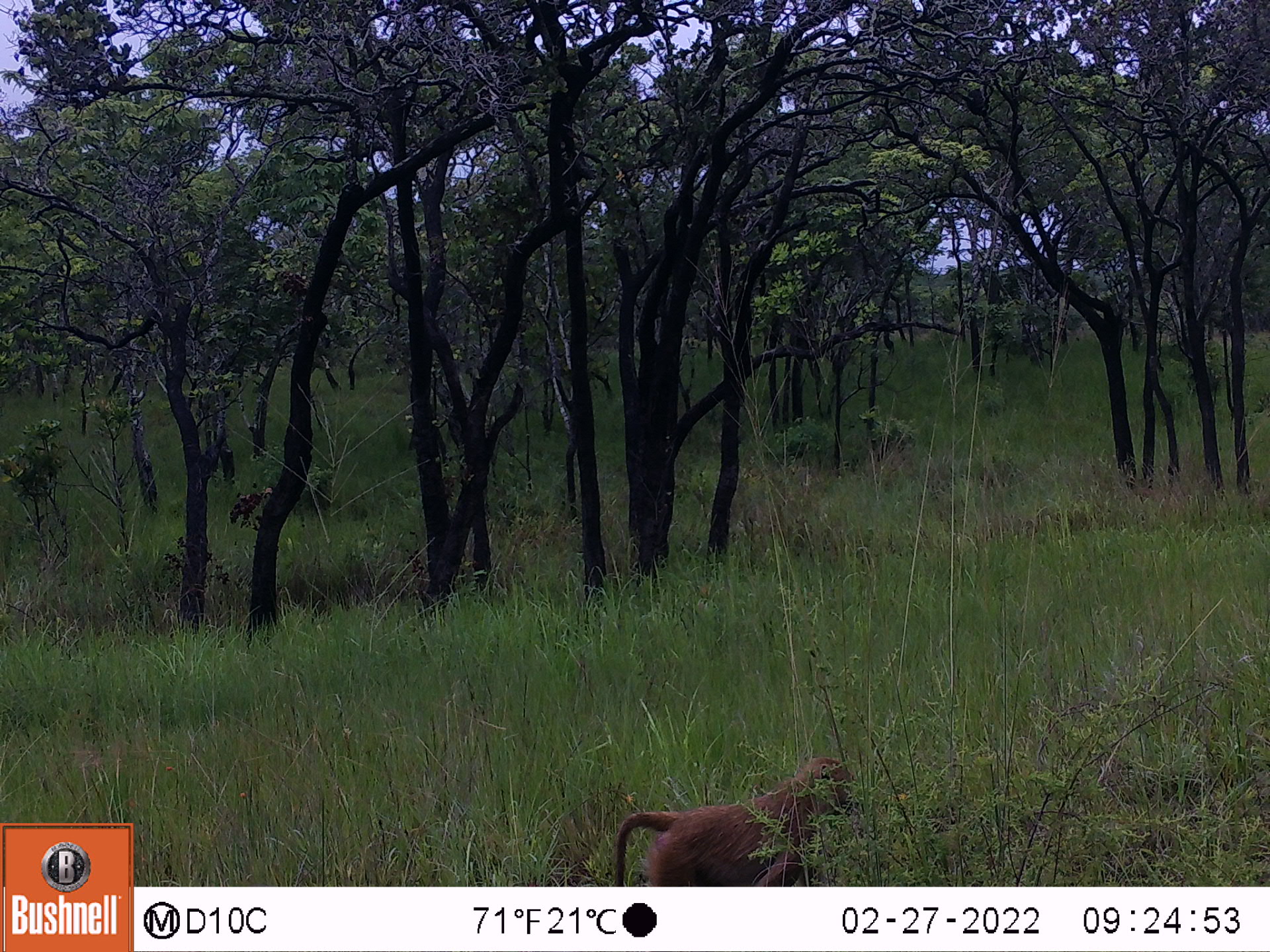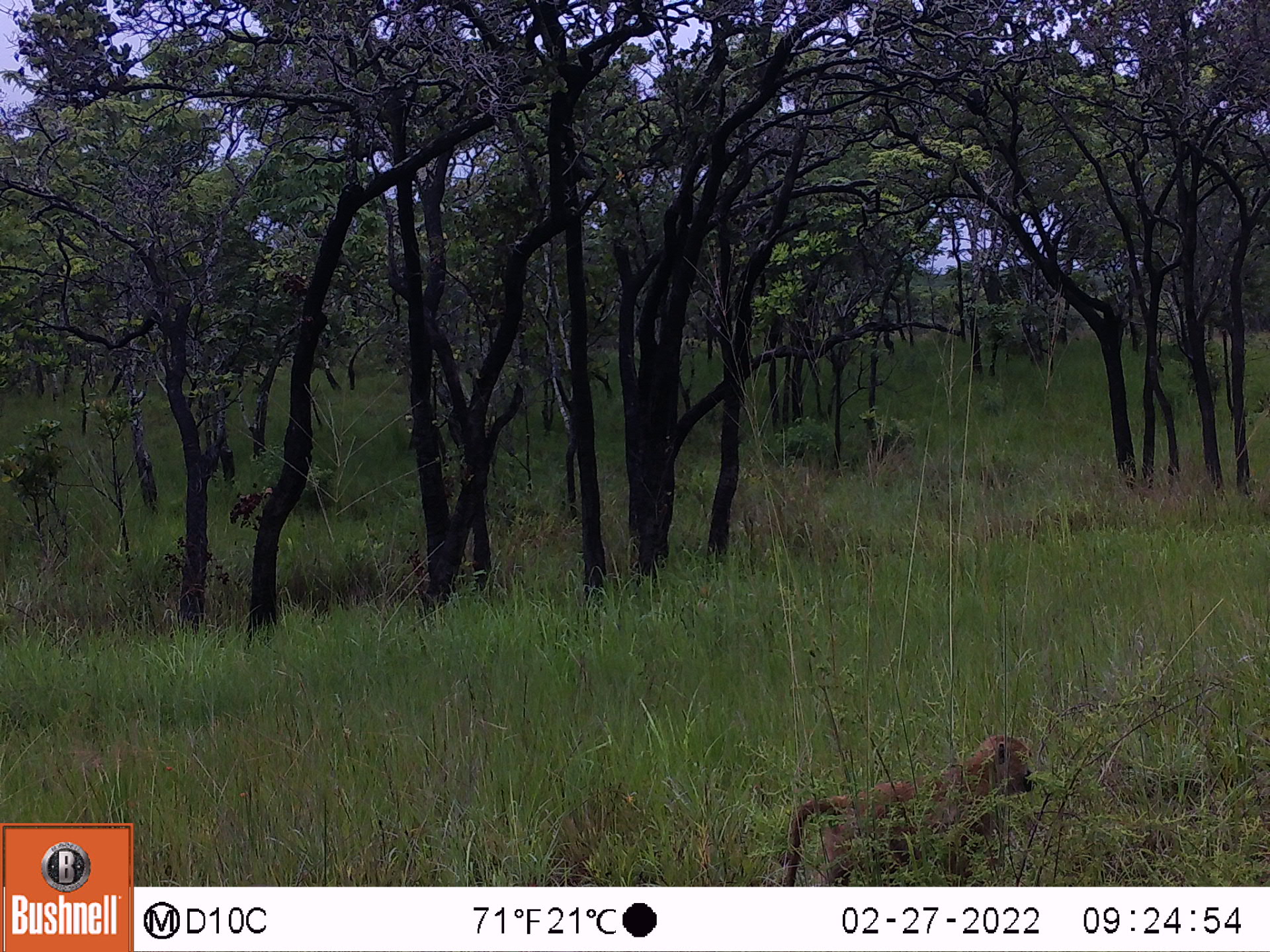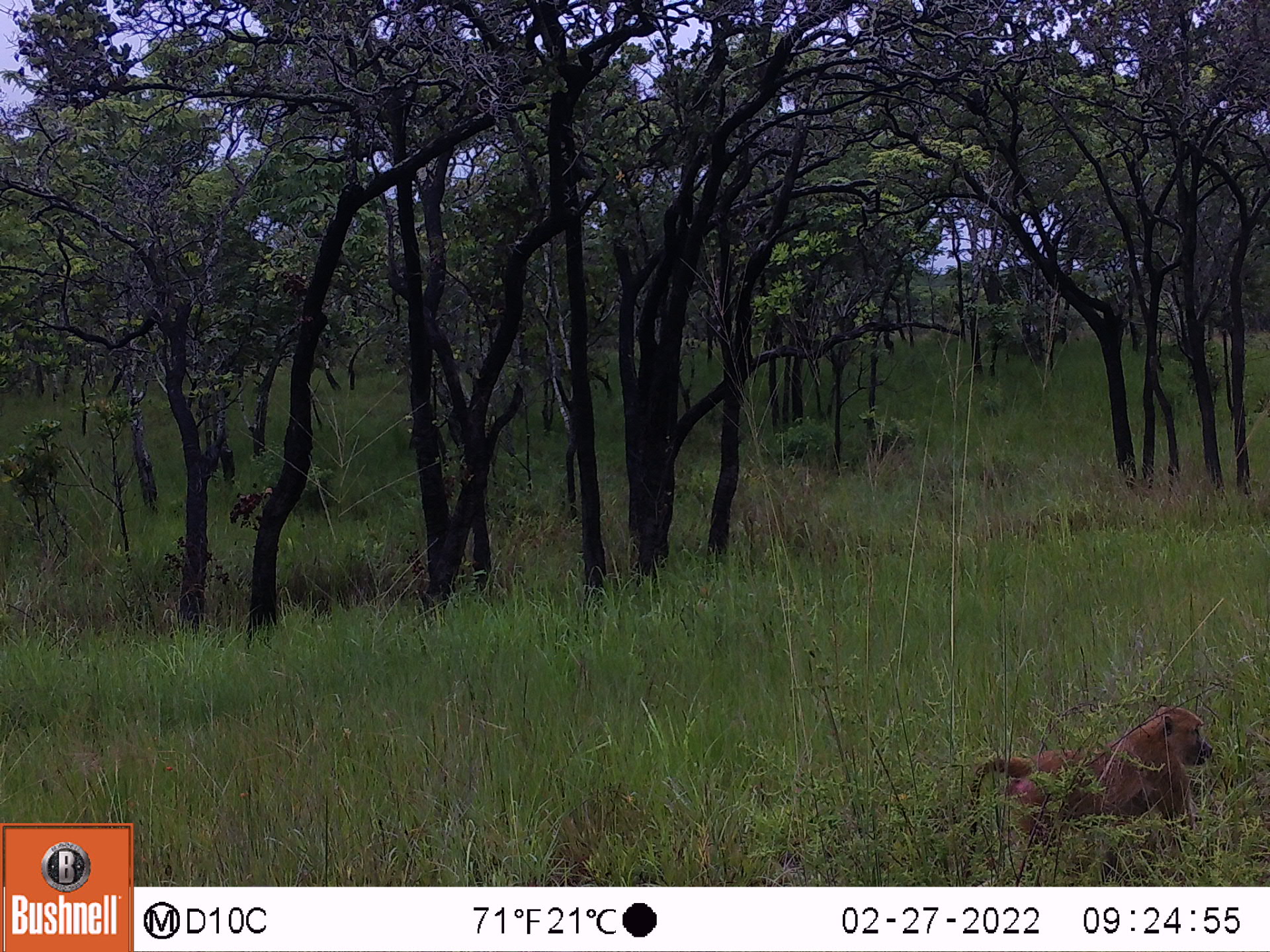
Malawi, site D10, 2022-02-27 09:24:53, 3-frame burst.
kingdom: Animalia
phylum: Chordata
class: Mammalia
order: Primates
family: Cercopithecidae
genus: Papio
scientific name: Papio cynocephalus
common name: yellow baboon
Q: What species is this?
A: Yellow baboon (Papio cynocephalus).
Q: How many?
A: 1.